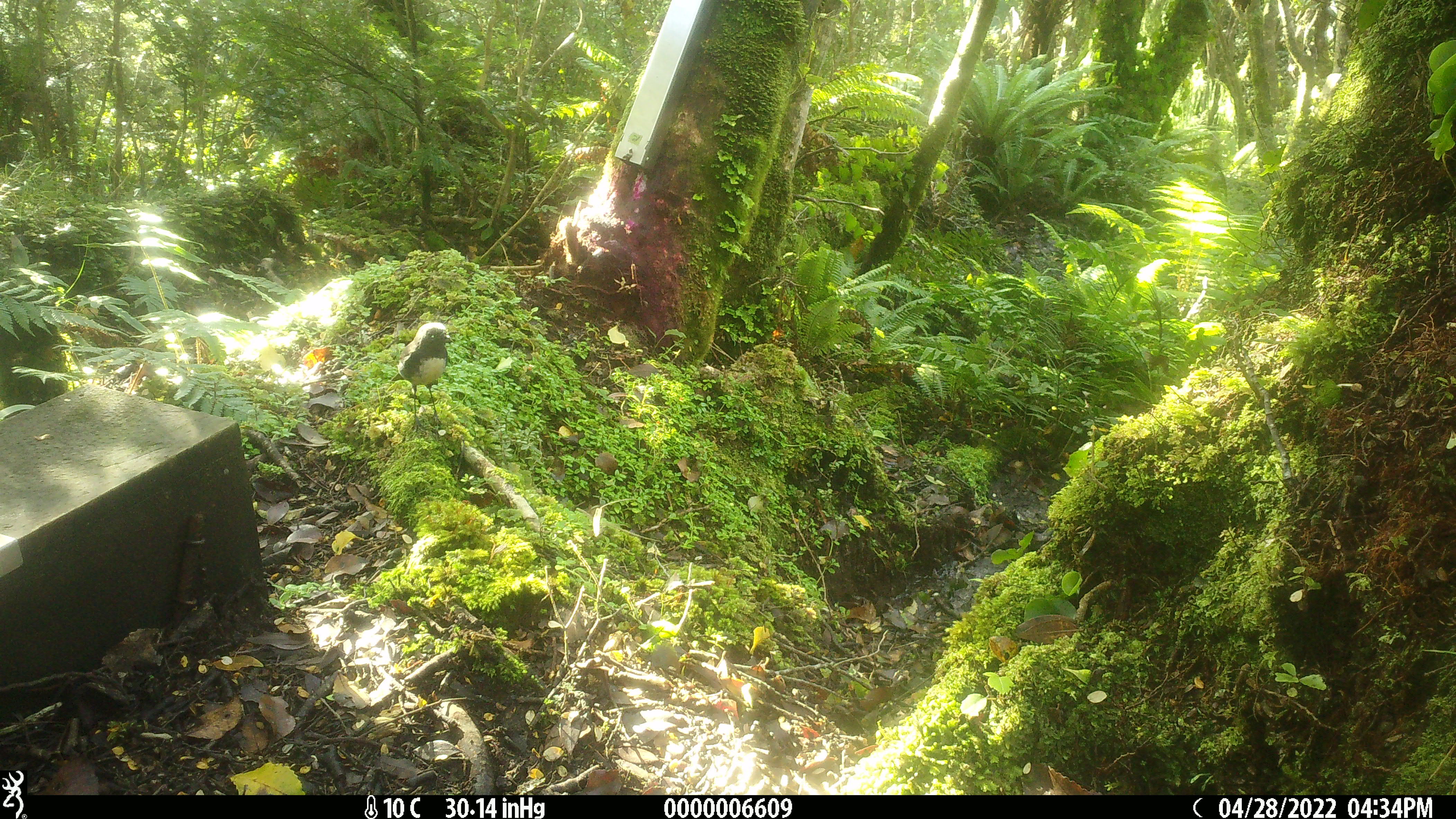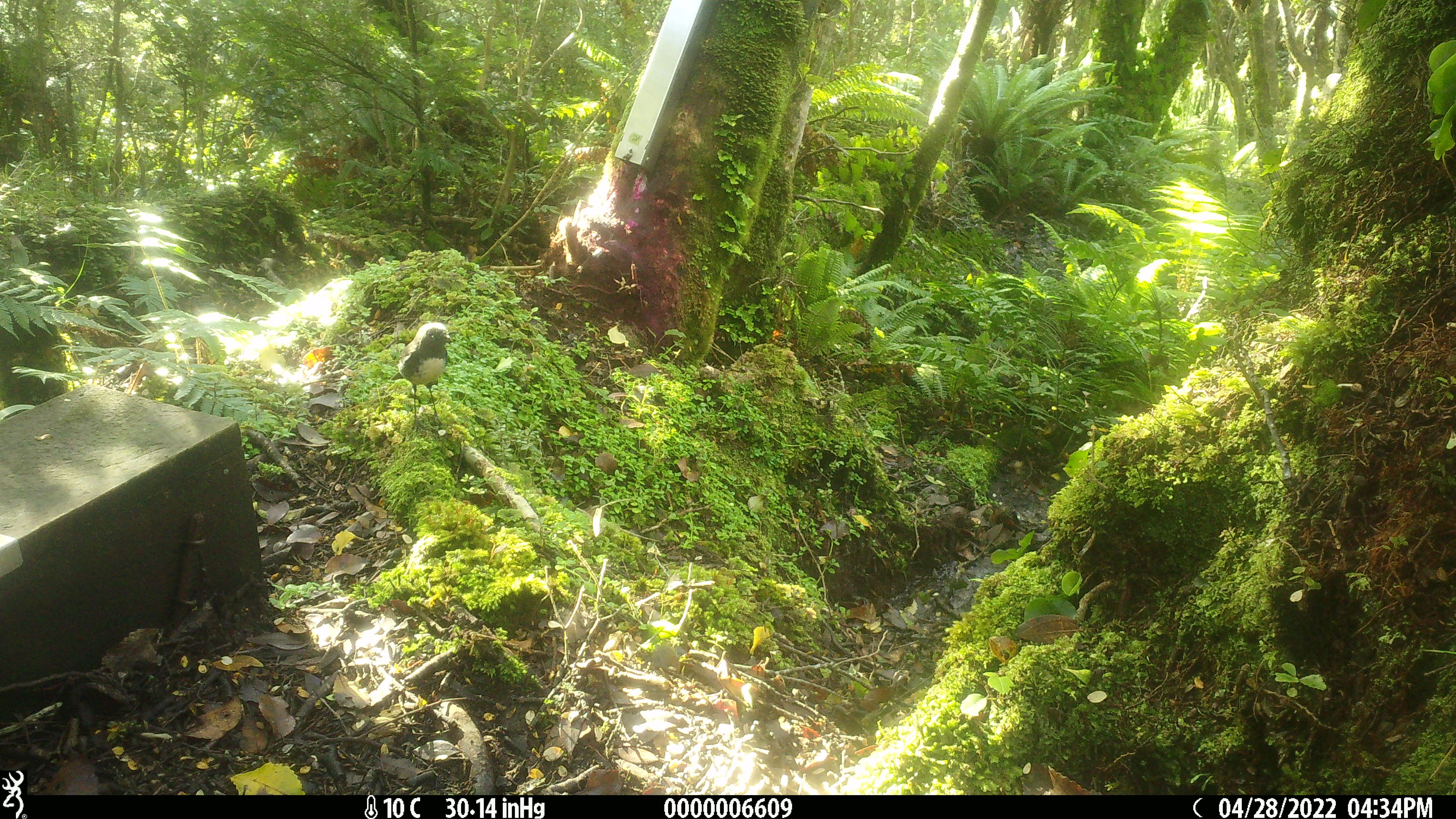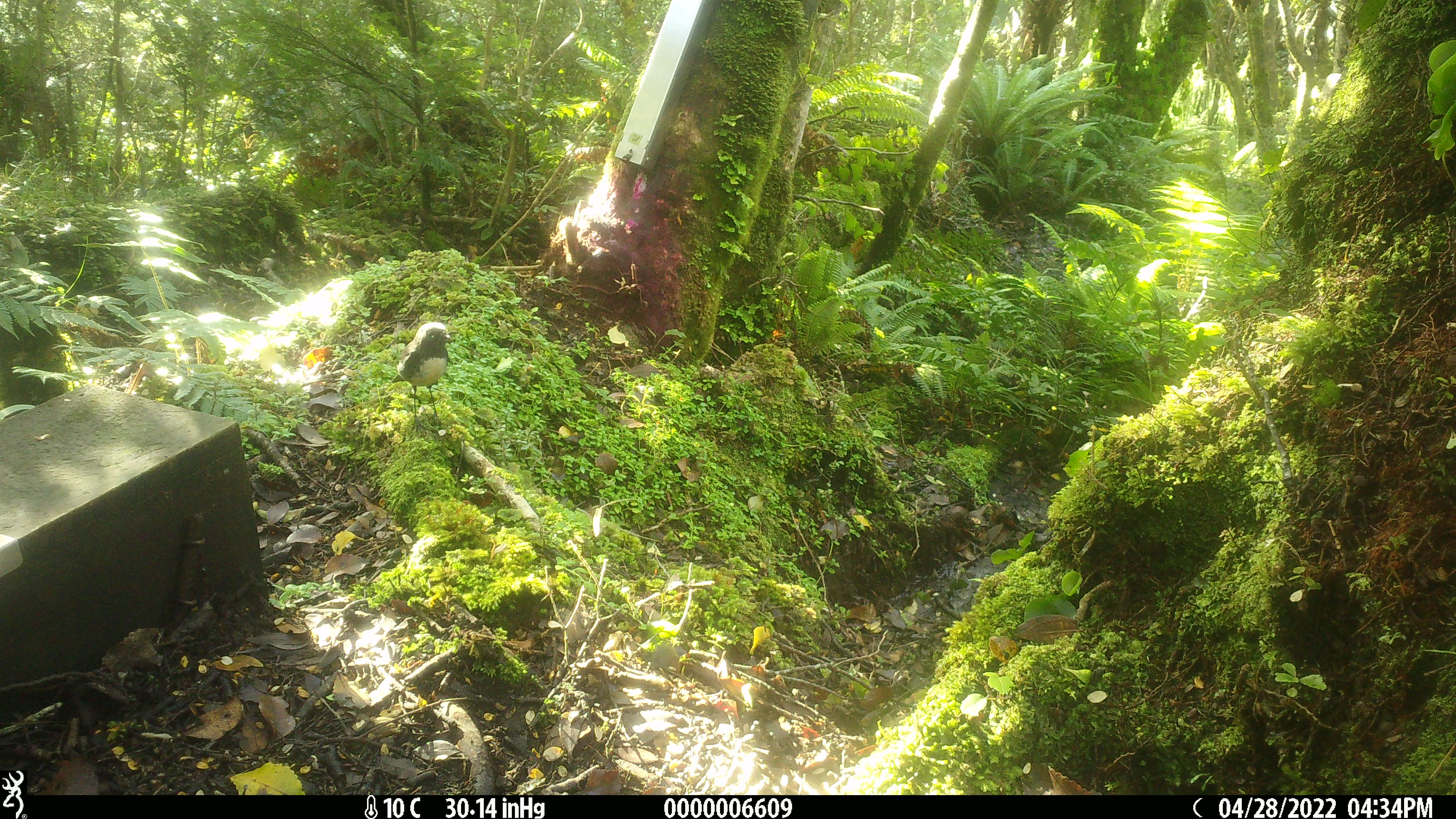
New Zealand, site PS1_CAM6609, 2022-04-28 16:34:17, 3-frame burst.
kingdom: Animalia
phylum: Chordata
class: Aves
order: Passeriformes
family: Petroicidae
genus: Petroica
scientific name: Petroica australis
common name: new zealand robin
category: robin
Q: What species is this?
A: Robin (new zealand robin) (Petroica australis).